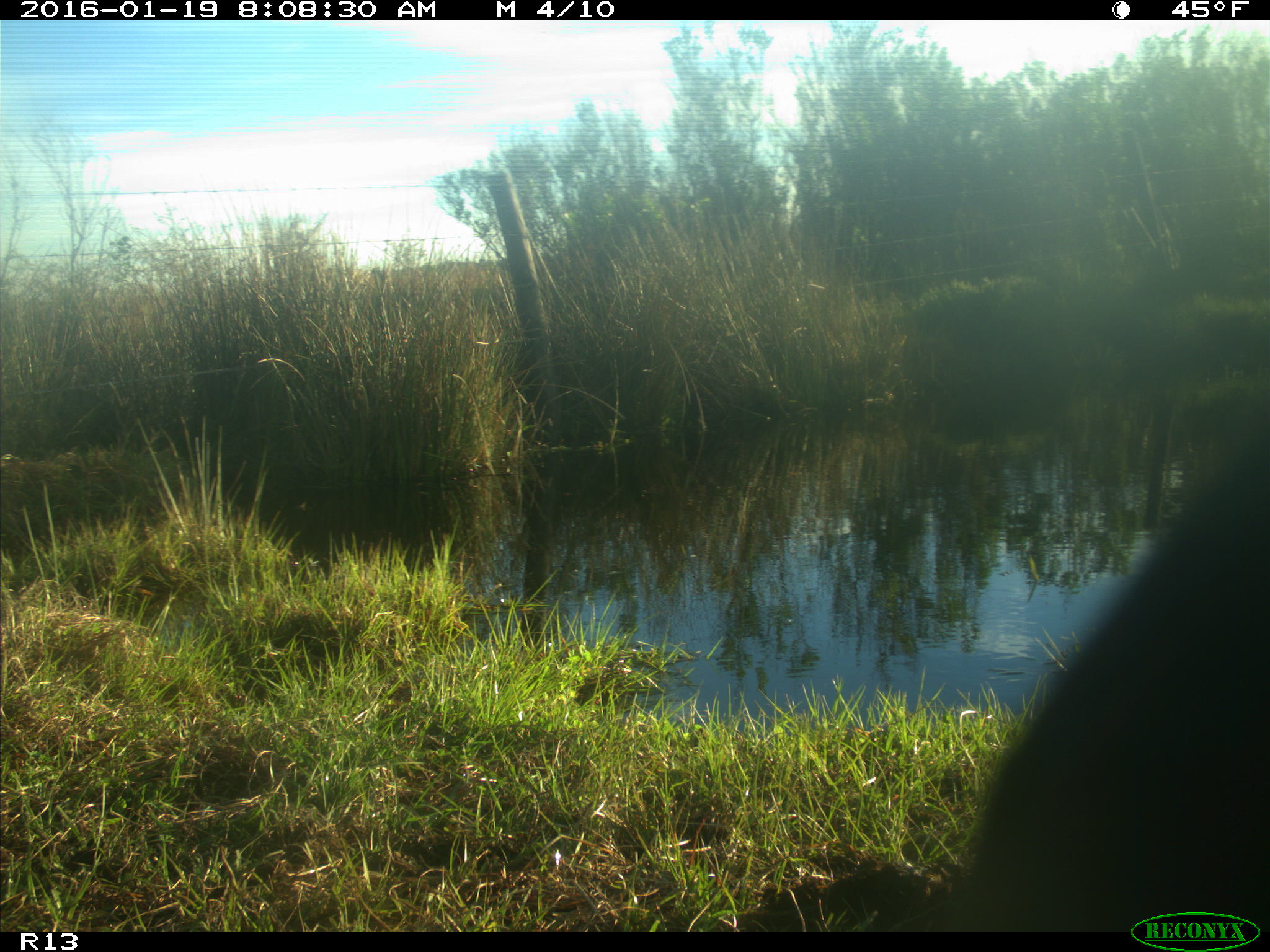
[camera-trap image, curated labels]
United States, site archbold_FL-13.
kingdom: Animalia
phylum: Chordata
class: Mammalia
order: Artiodactyla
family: Bovidae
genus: Bos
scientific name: Bos taurus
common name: domestic cow